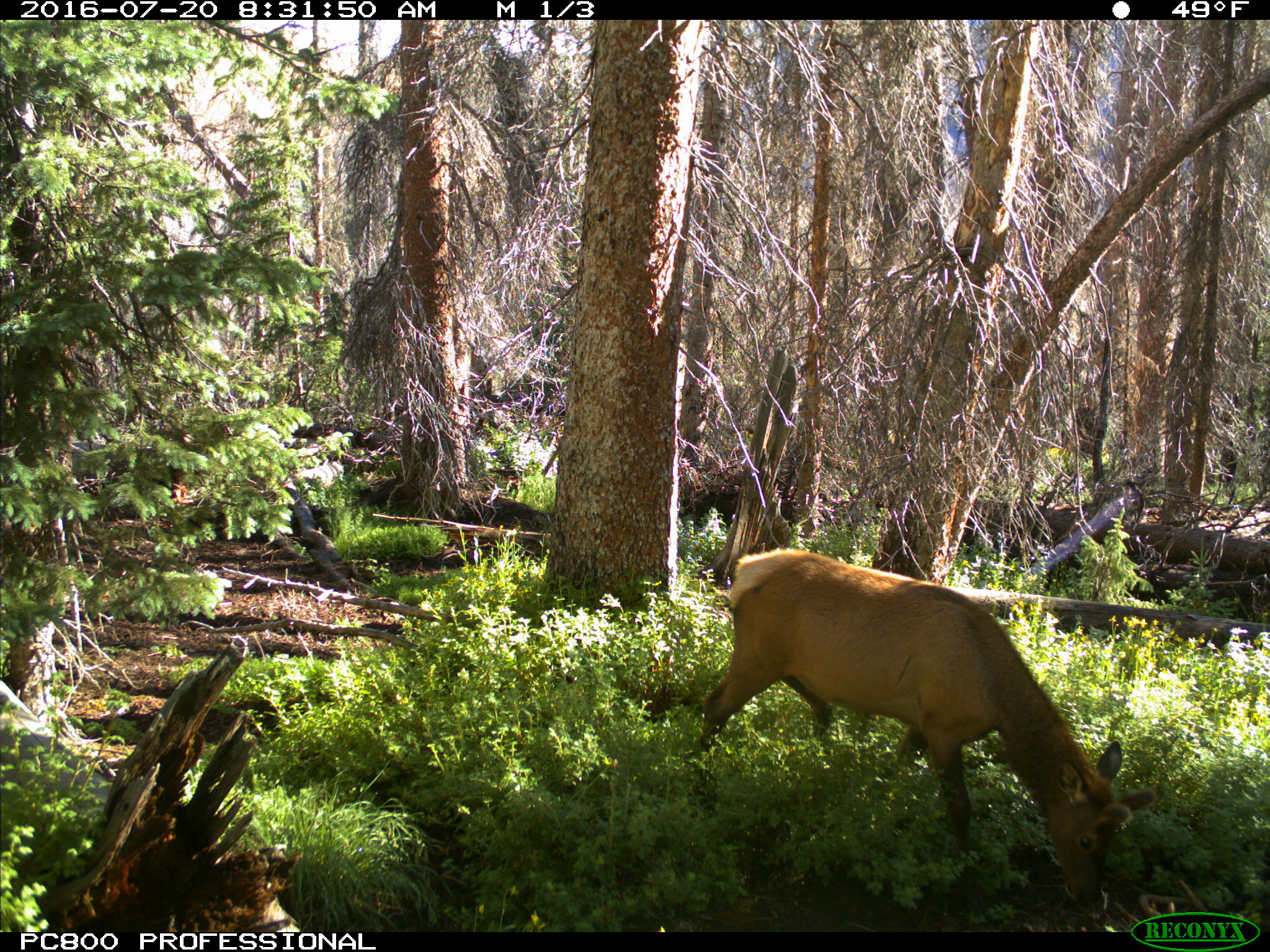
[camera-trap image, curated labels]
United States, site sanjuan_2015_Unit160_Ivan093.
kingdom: Animalia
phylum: Chordata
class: Mammalia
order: Artiodactyla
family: Cervidae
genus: Cervus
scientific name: Cervus elaphus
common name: red deer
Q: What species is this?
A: Cervus elaphus (red deer).